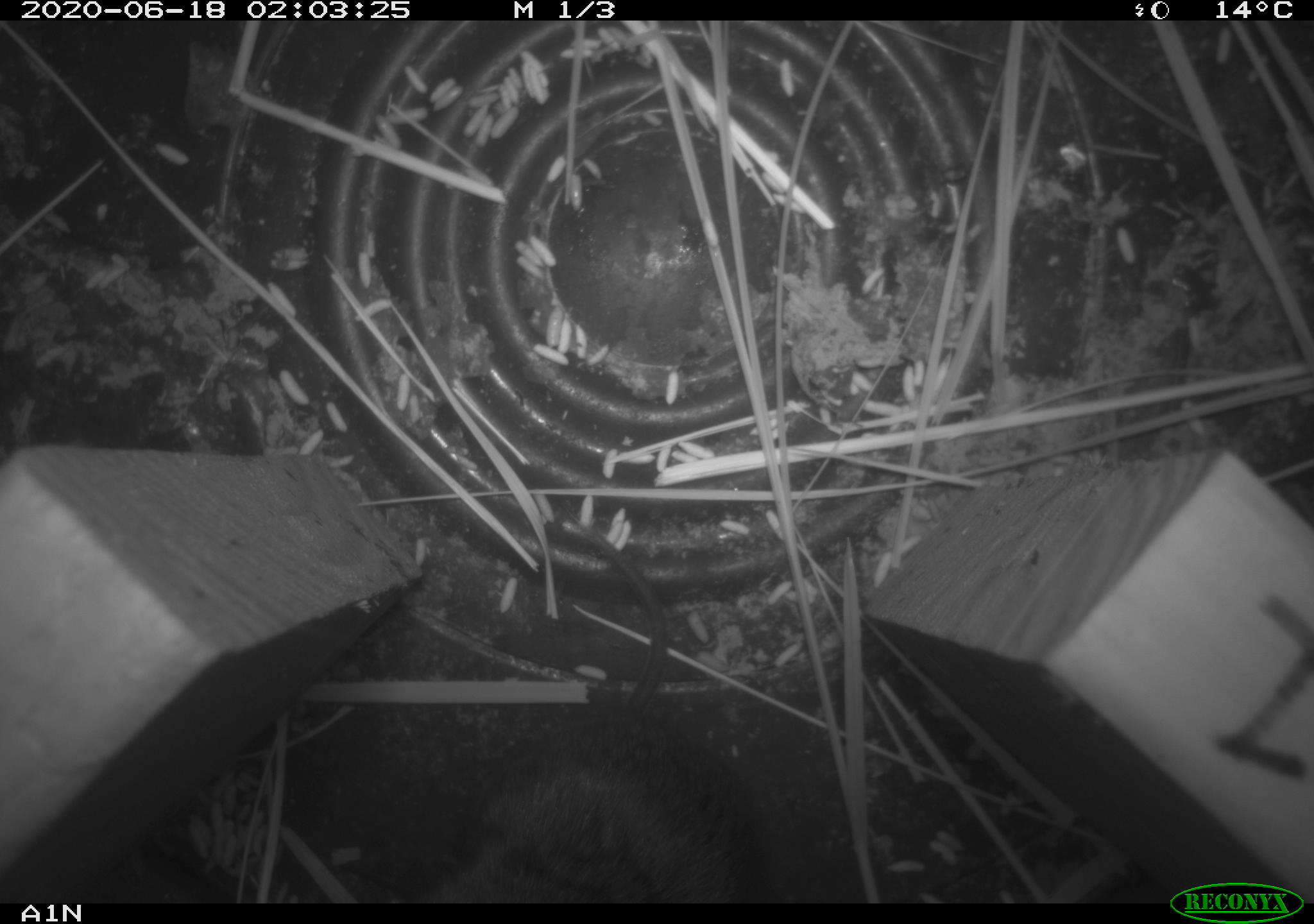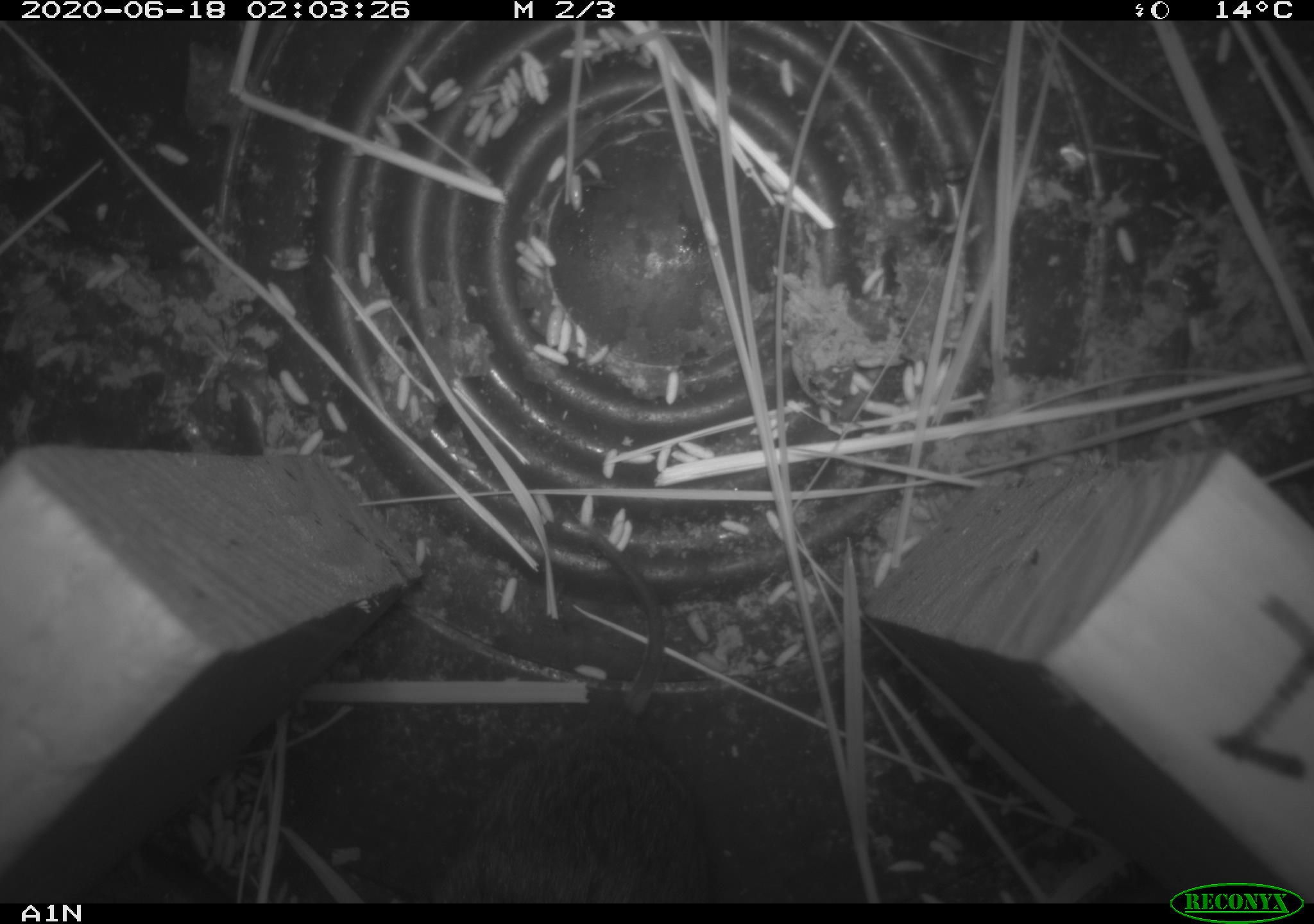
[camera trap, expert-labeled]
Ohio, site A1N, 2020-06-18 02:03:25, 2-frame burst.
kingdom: Animalia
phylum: Chordata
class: Mammalia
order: Rodentia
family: Cricetidae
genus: Microtus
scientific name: Microtus pennsylvanicus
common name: meadow vole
Meadow vole (Microtus pennsylvanicus).